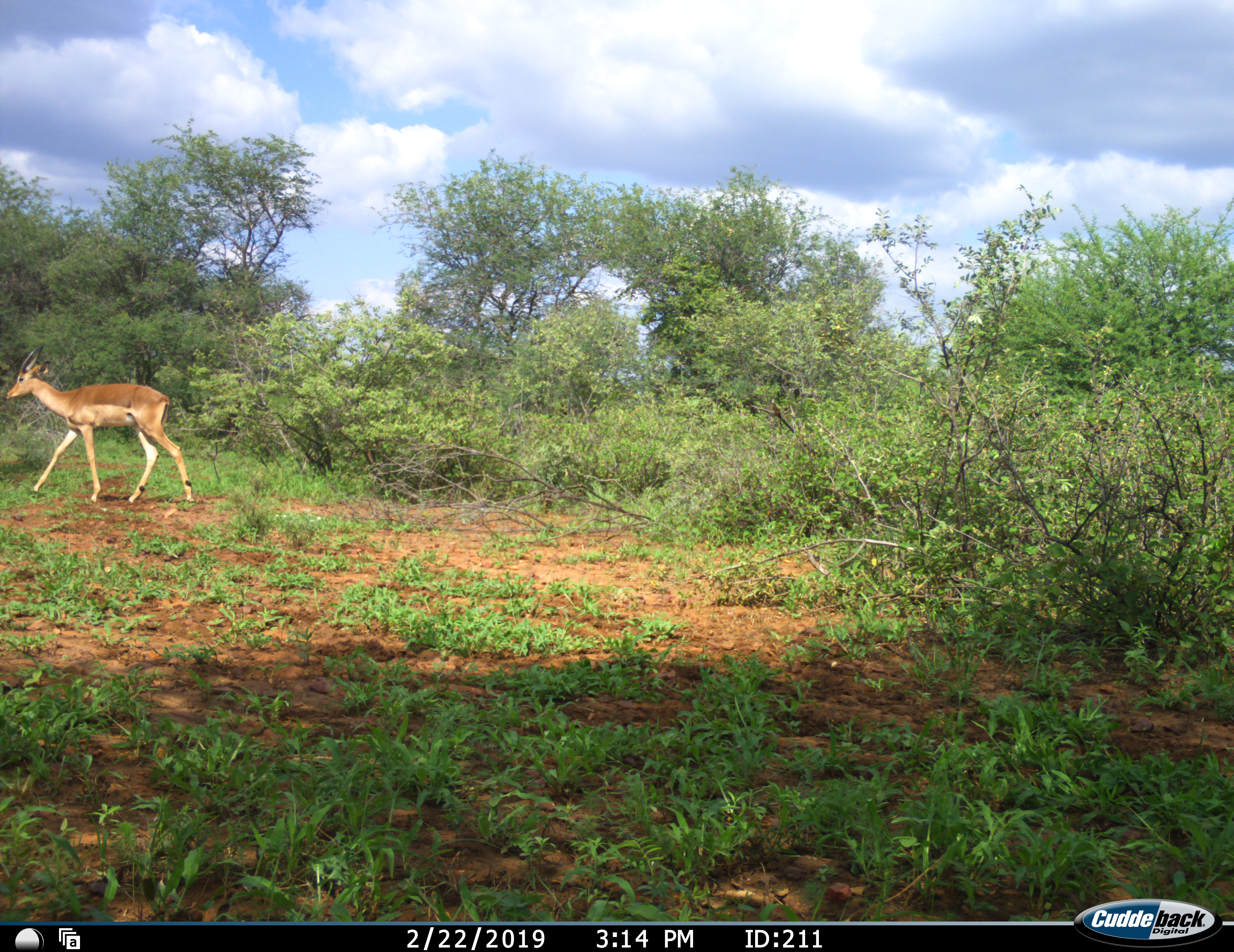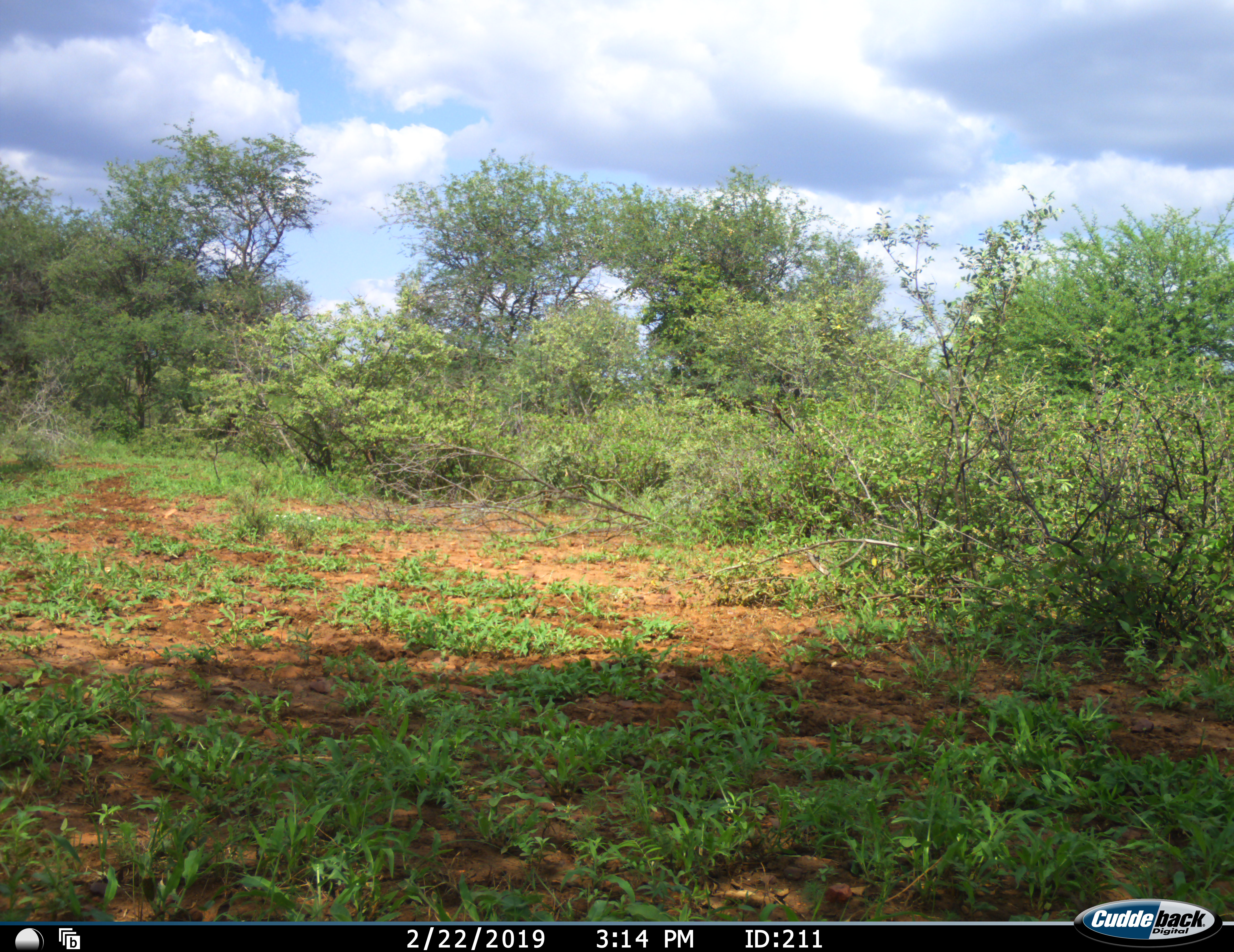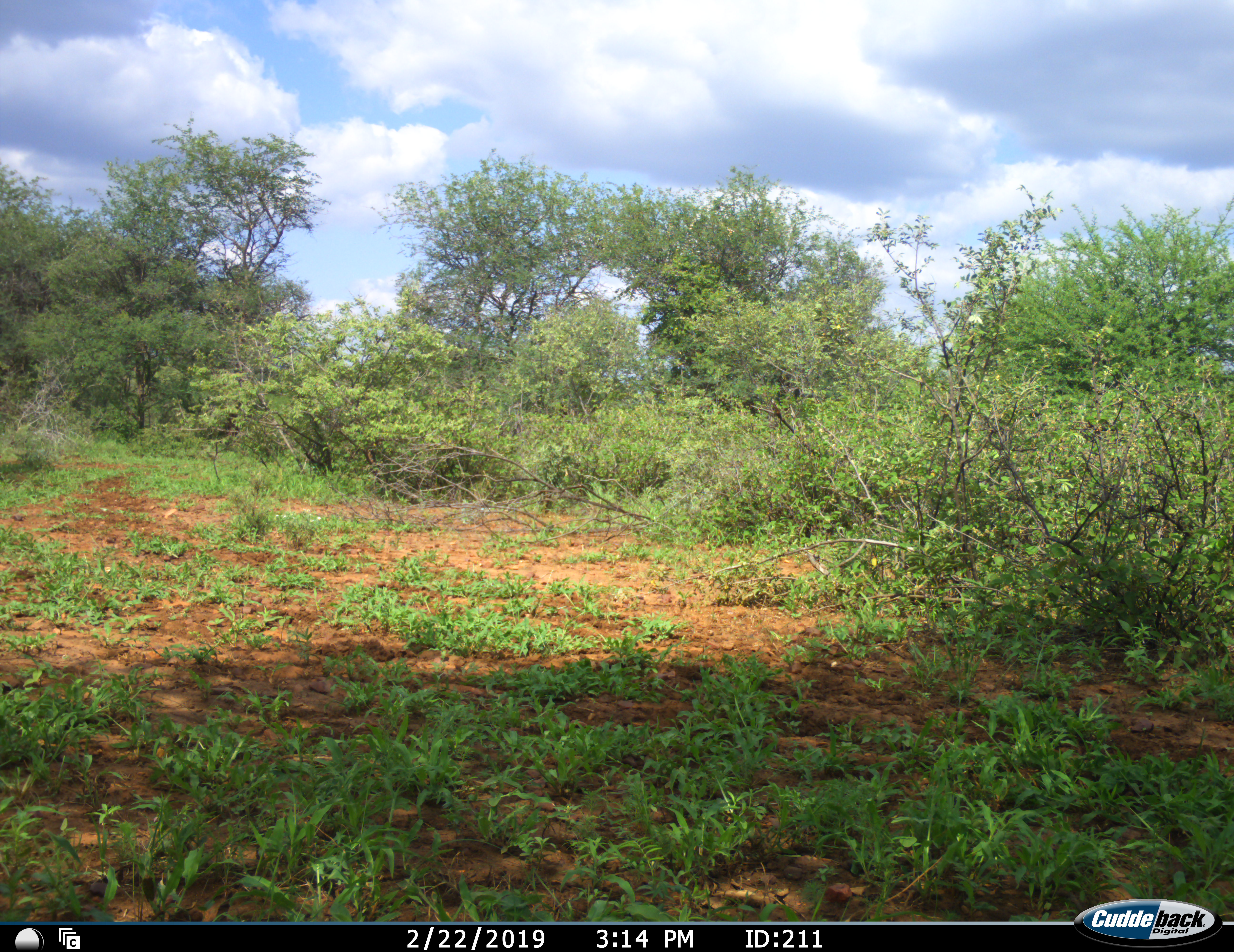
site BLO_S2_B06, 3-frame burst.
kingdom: Animalia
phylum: Chordata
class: Mammalia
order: Artiodactyla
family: Bovidae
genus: Aepyceros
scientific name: Aepyceros melampus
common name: impala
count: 1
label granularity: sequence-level